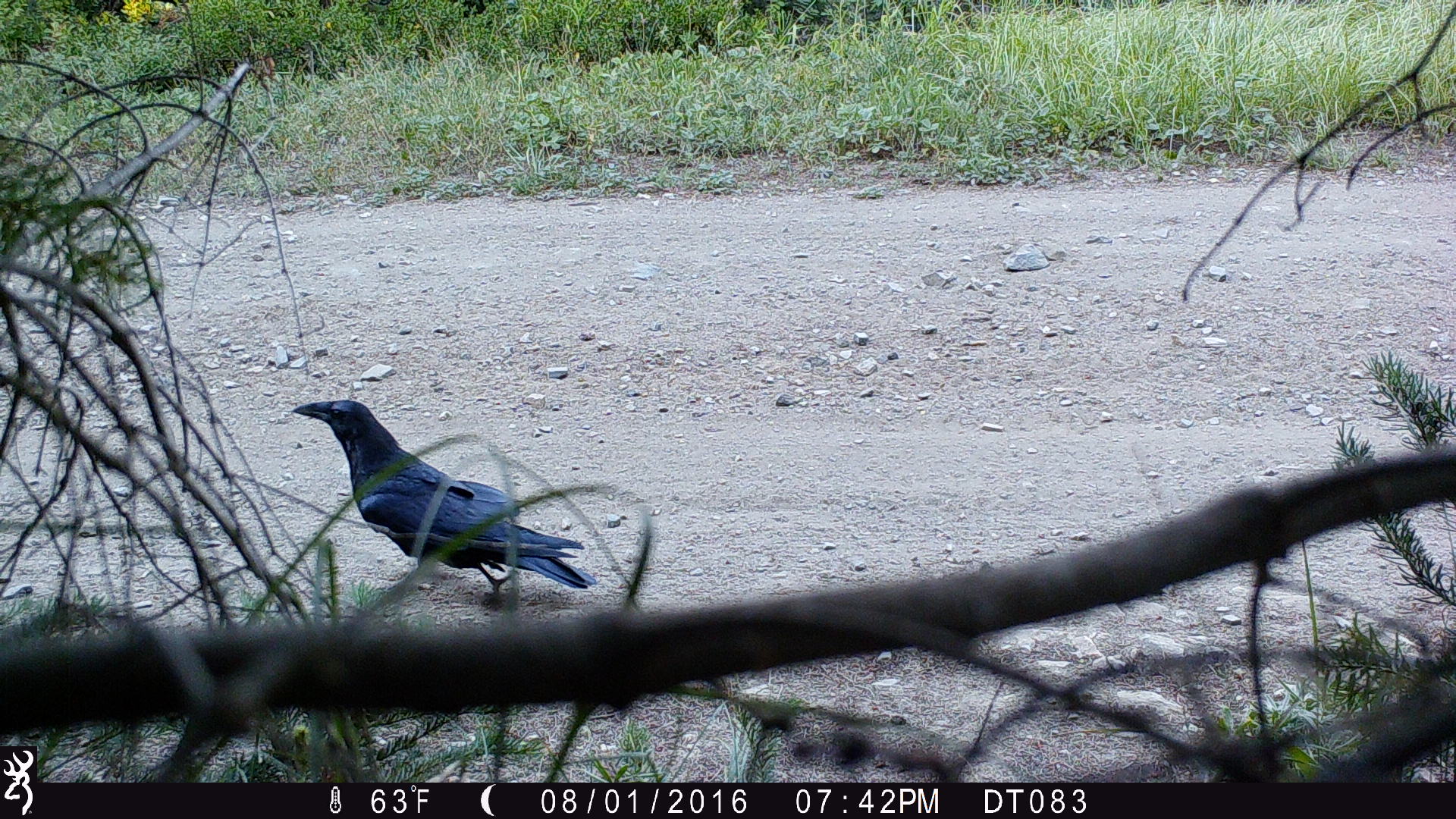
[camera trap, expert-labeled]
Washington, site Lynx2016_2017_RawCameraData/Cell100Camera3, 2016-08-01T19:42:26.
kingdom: Animalia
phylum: Chordata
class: Aves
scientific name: Aves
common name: birds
Aves (birds). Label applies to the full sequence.